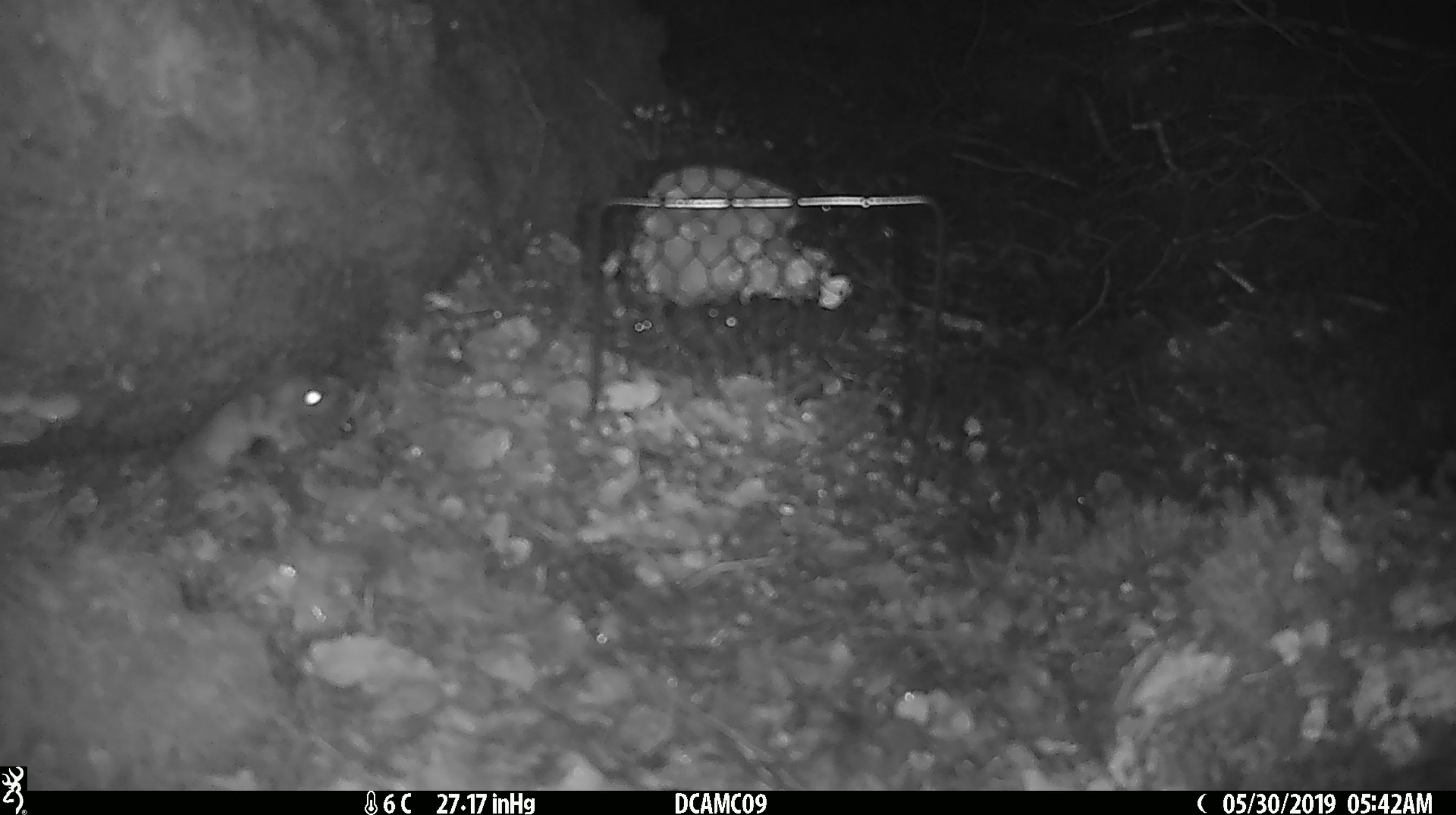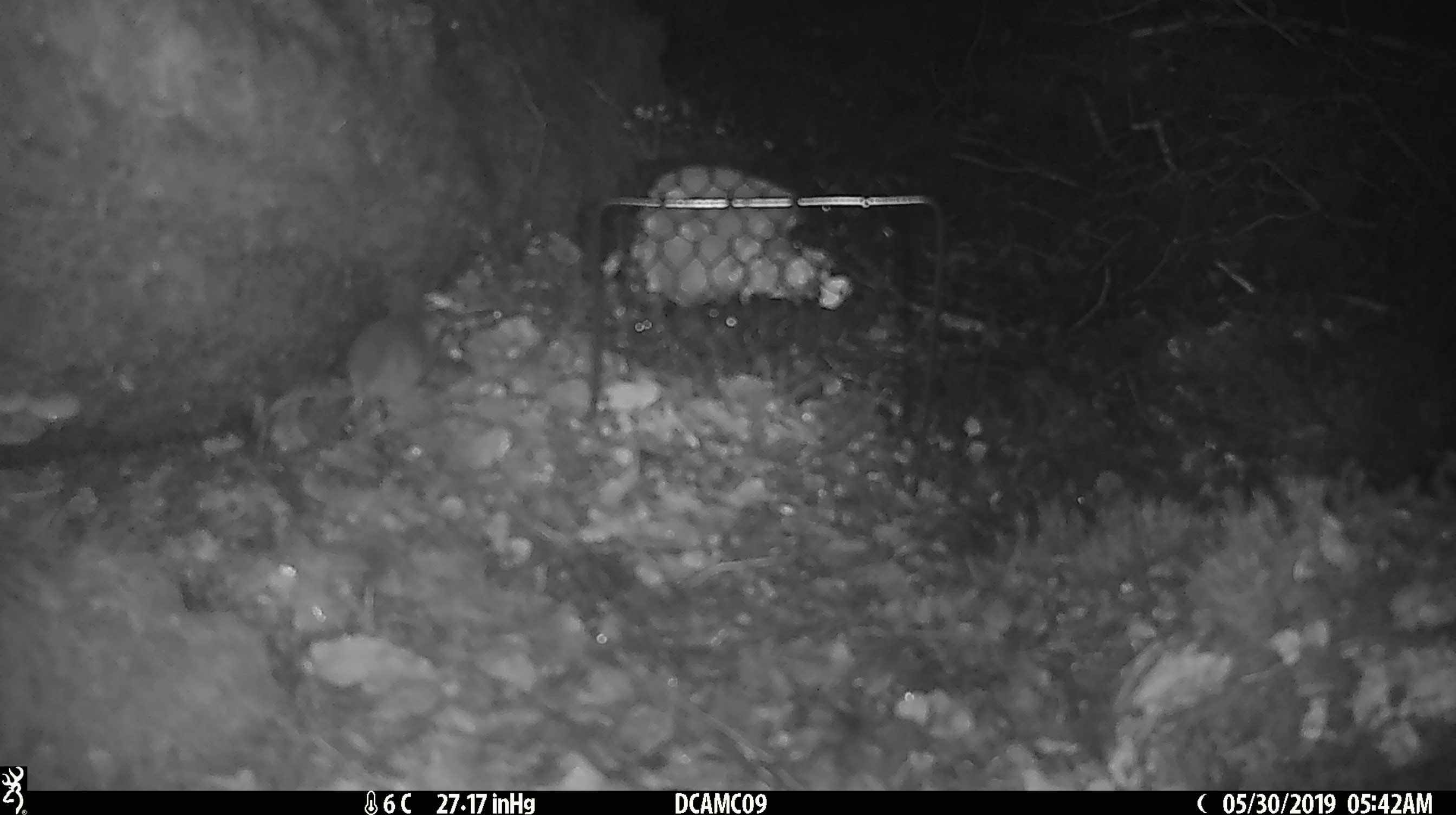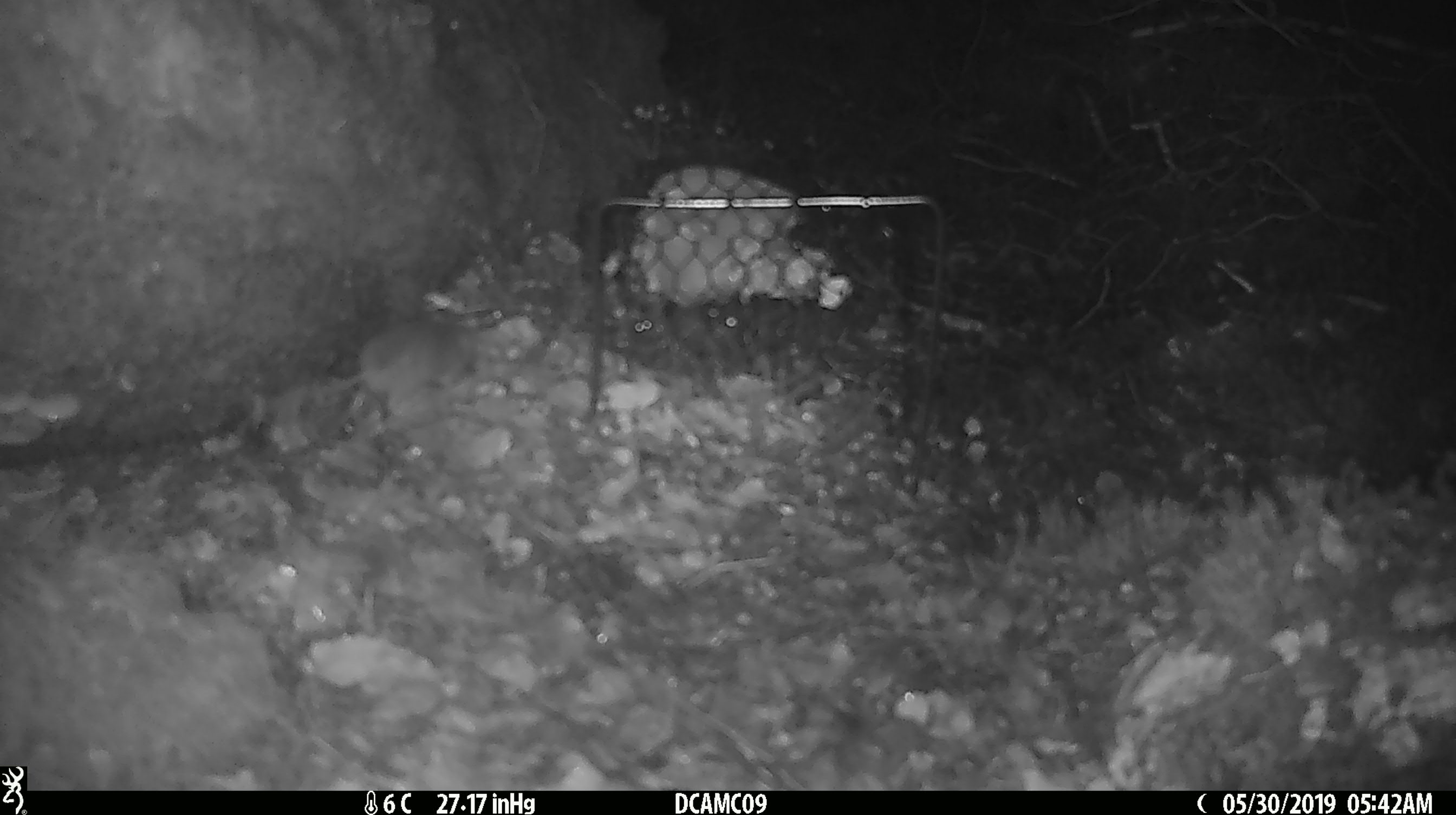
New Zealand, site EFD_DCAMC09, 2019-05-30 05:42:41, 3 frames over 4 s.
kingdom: Animalia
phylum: Chordata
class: Mammalia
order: Rodentia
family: Muridae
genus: Mus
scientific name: Mus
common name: mouse